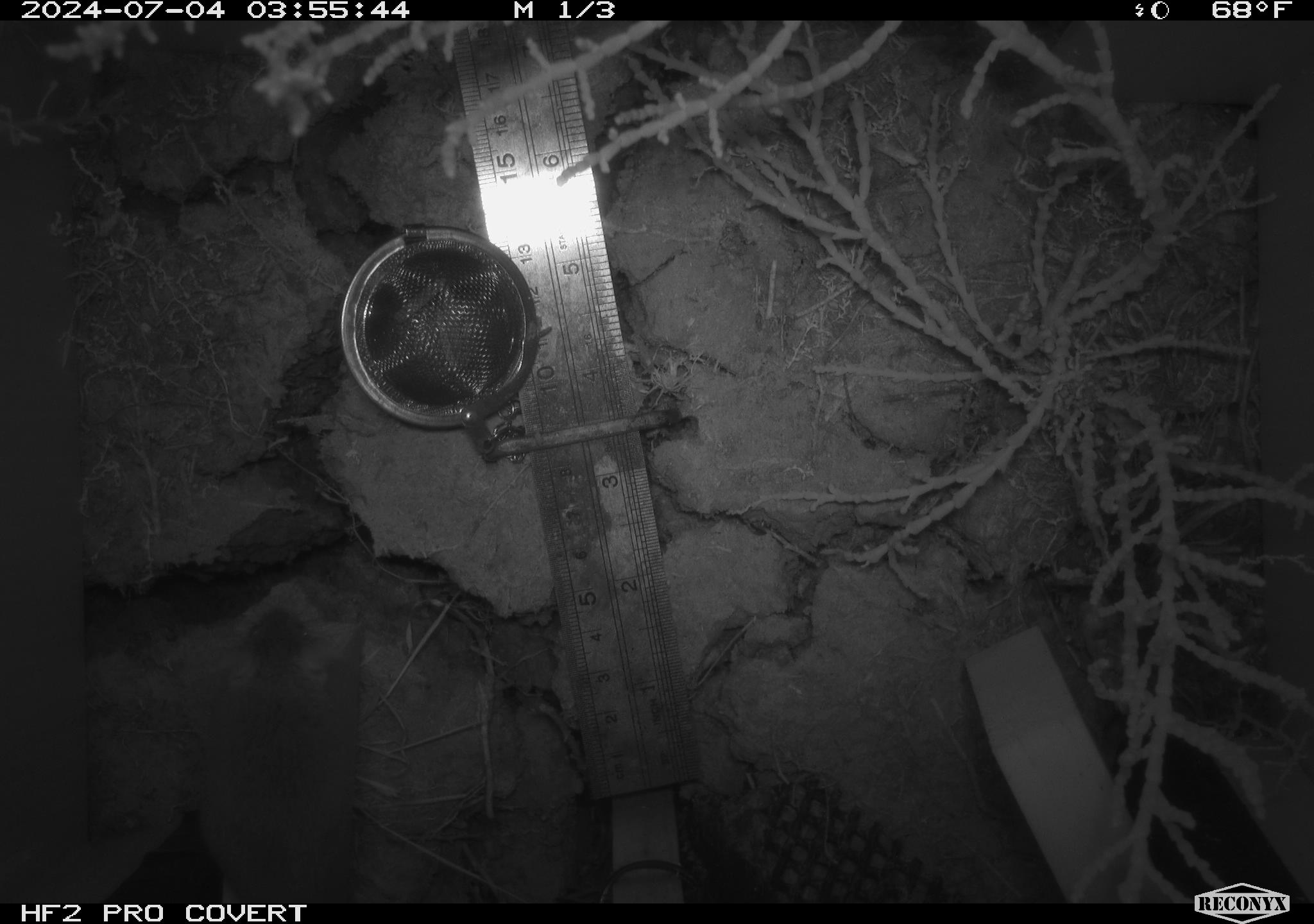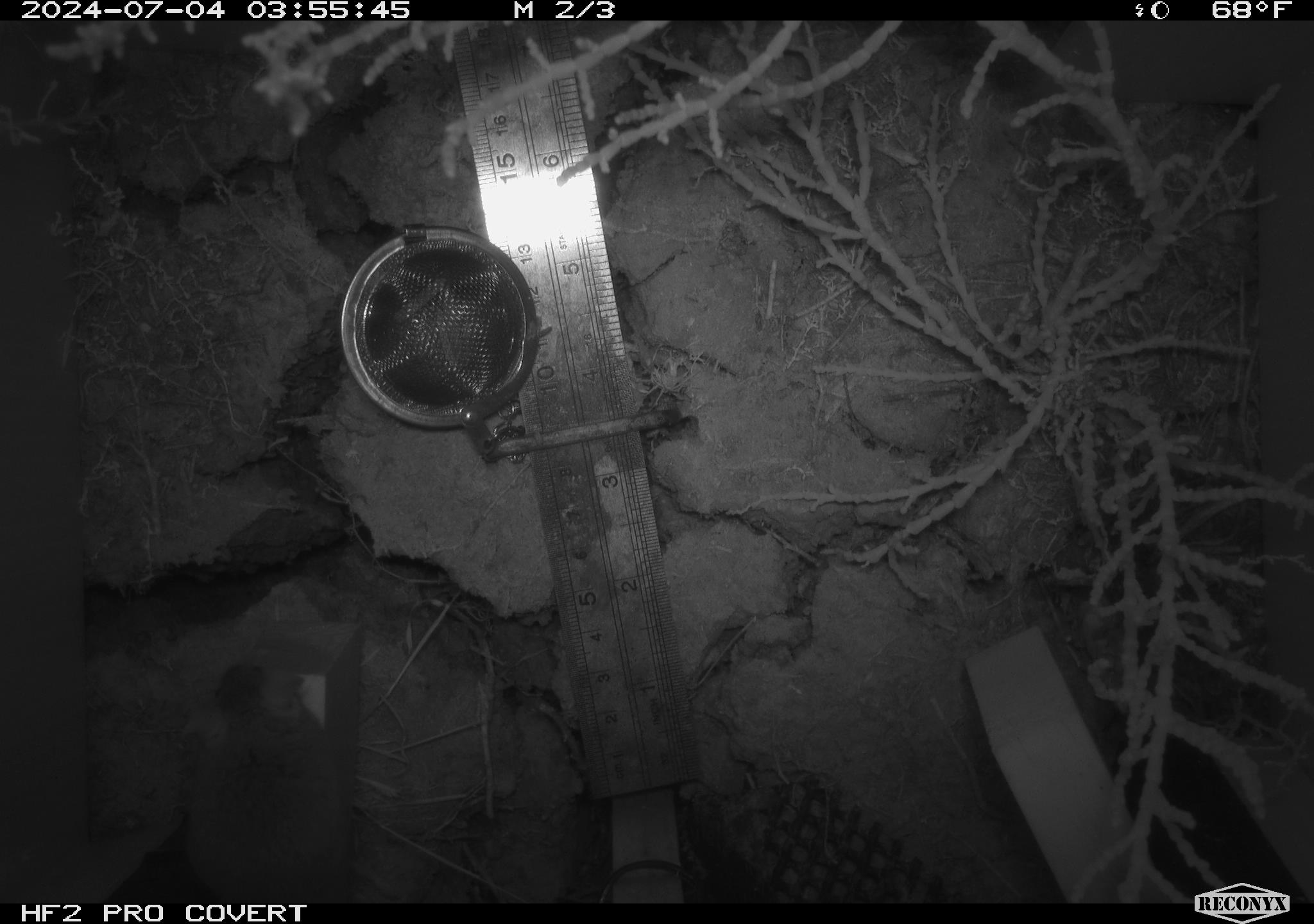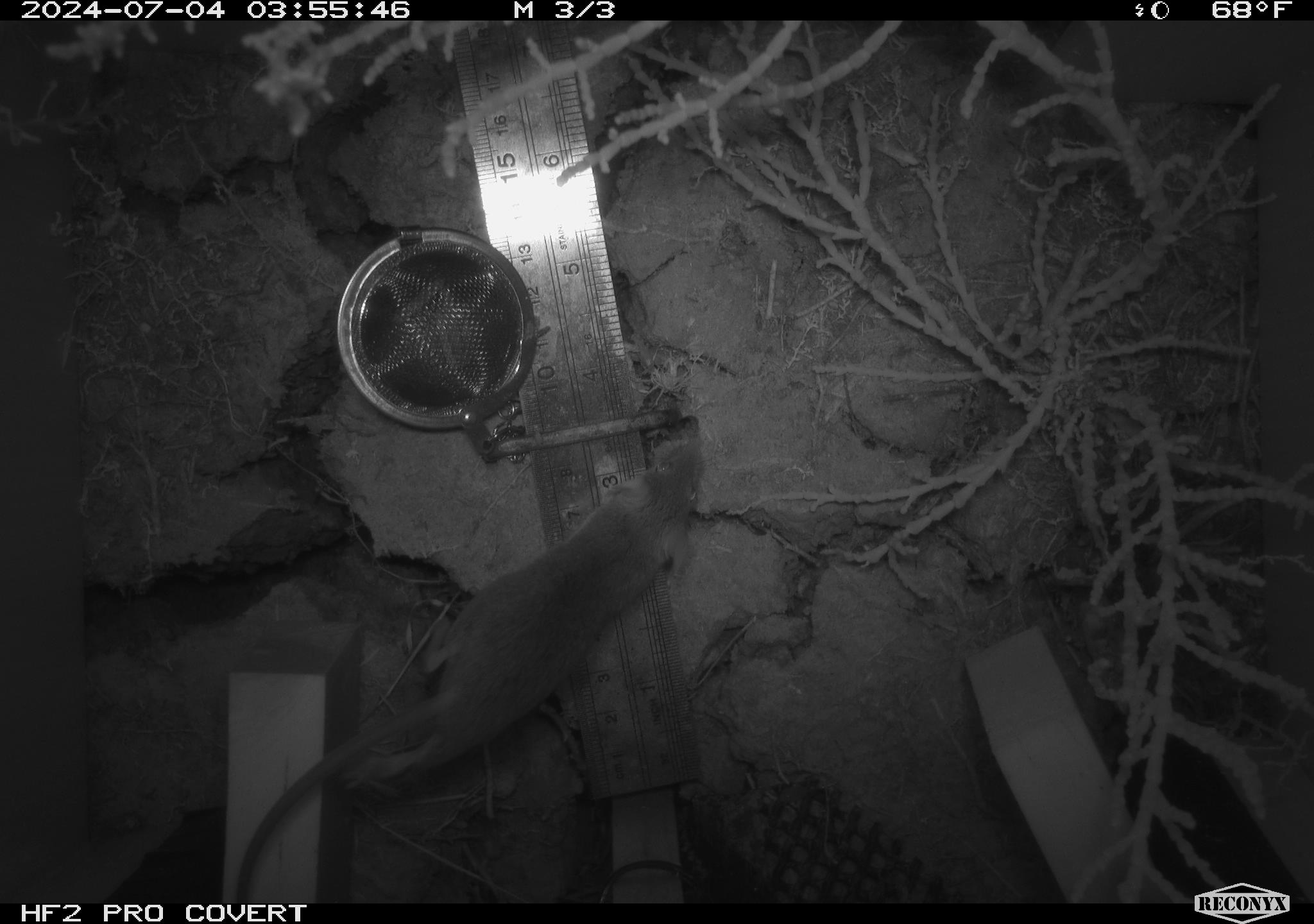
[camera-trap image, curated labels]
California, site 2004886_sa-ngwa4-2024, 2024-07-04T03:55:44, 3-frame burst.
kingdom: Animalia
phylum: Chordata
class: Mammalia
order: Rodentia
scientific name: Rodentia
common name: mouse species